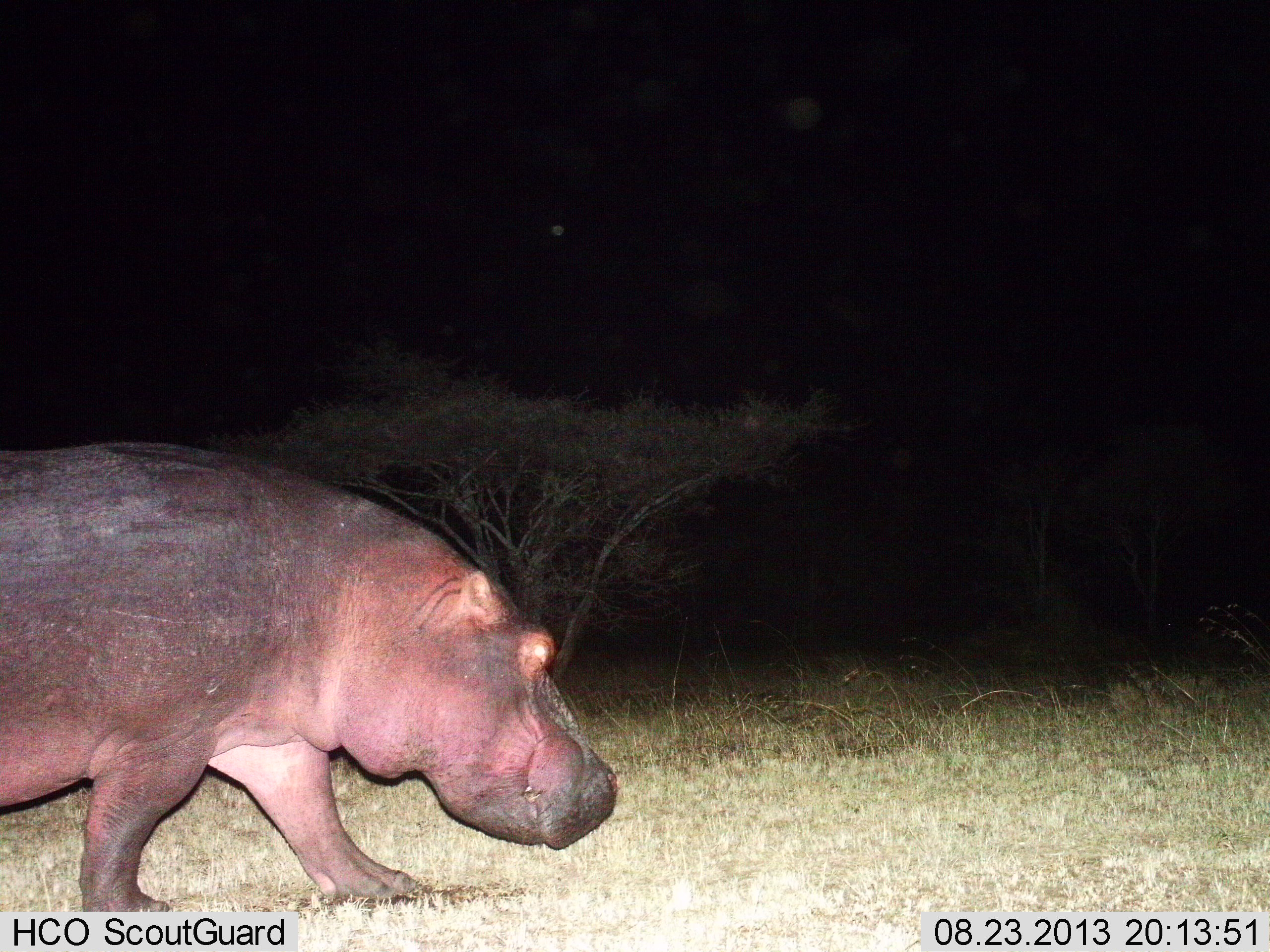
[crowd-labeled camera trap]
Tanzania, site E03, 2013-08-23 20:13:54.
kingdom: Animalia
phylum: Chordata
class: Mammalia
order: Artiodactyla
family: Hippopotamidae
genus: Hippopotamus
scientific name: Hippopotamus amphibius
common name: hippopotamus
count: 1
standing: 12%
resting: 0%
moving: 88%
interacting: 0%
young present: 0%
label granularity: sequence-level